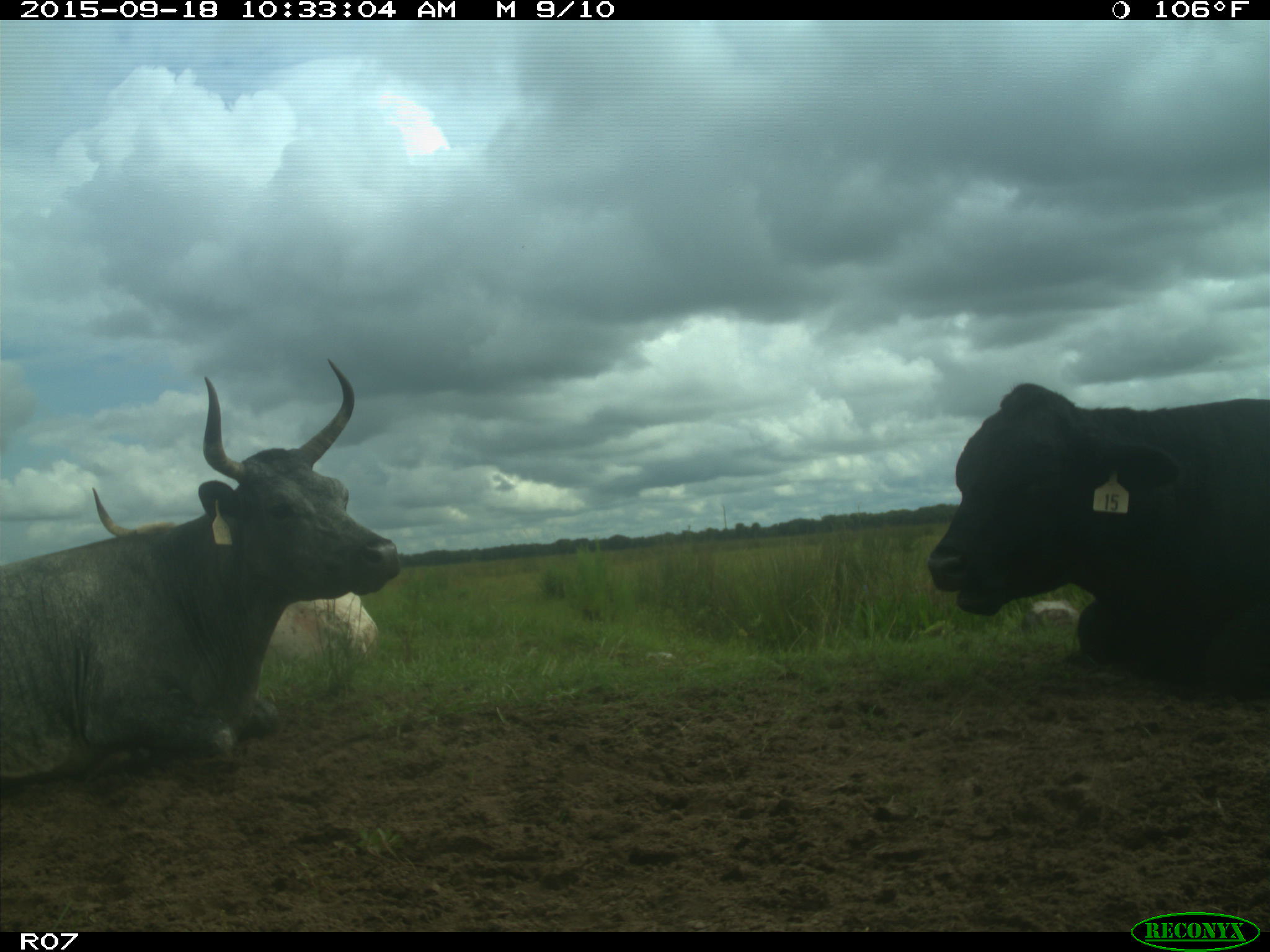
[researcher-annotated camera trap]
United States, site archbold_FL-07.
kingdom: Animalia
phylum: Chordata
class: Mammalia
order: Artiodactyla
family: Bovidae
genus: Bos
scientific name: Bos taurus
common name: domestic cow